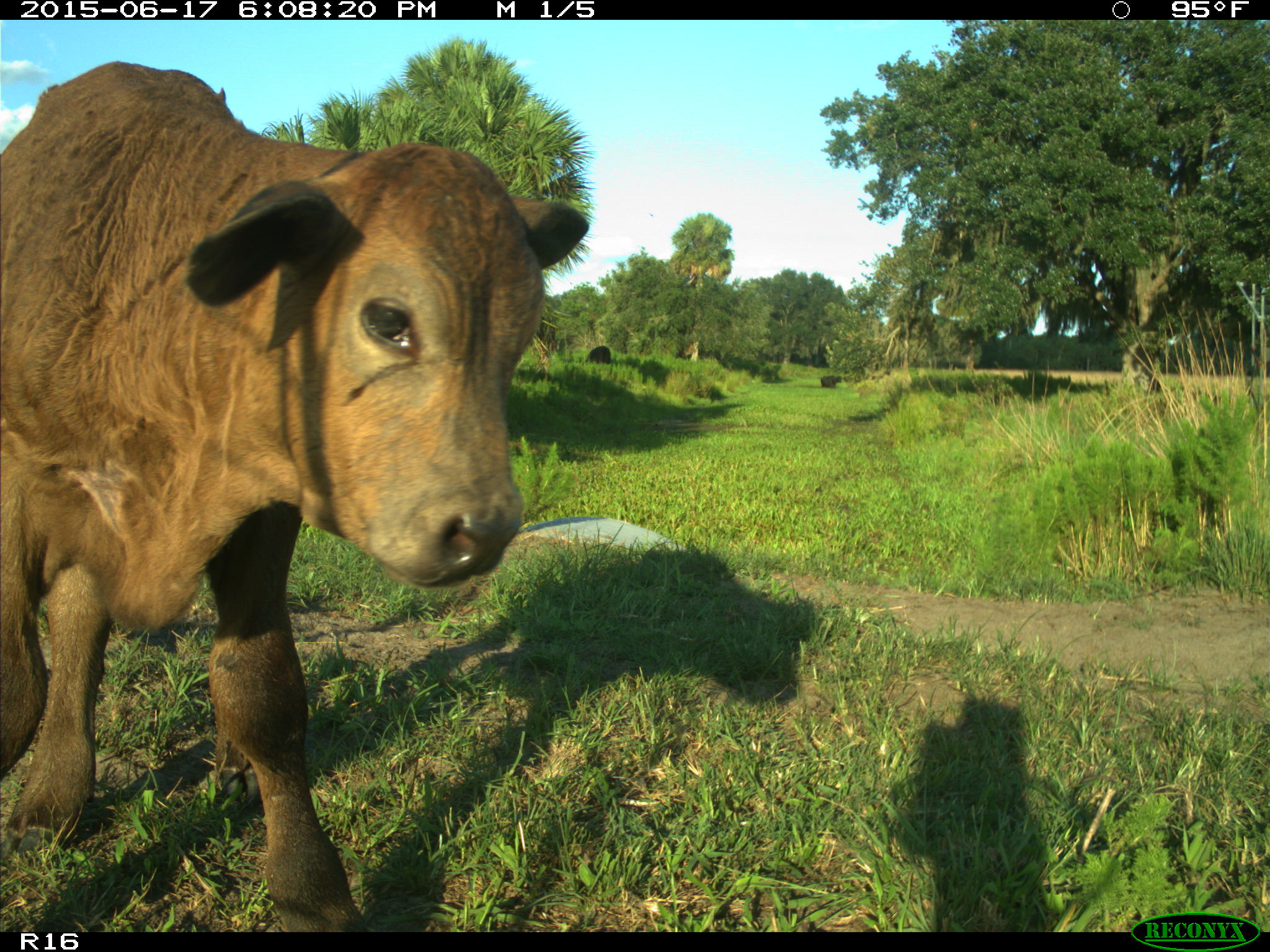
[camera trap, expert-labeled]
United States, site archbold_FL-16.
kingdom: Animalia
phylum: Chordata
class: Mammalia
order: Artiodactyla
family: Bovidae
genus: Bos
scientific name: Bos taurus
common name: domestic cow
Bos taurus (domestic cow).